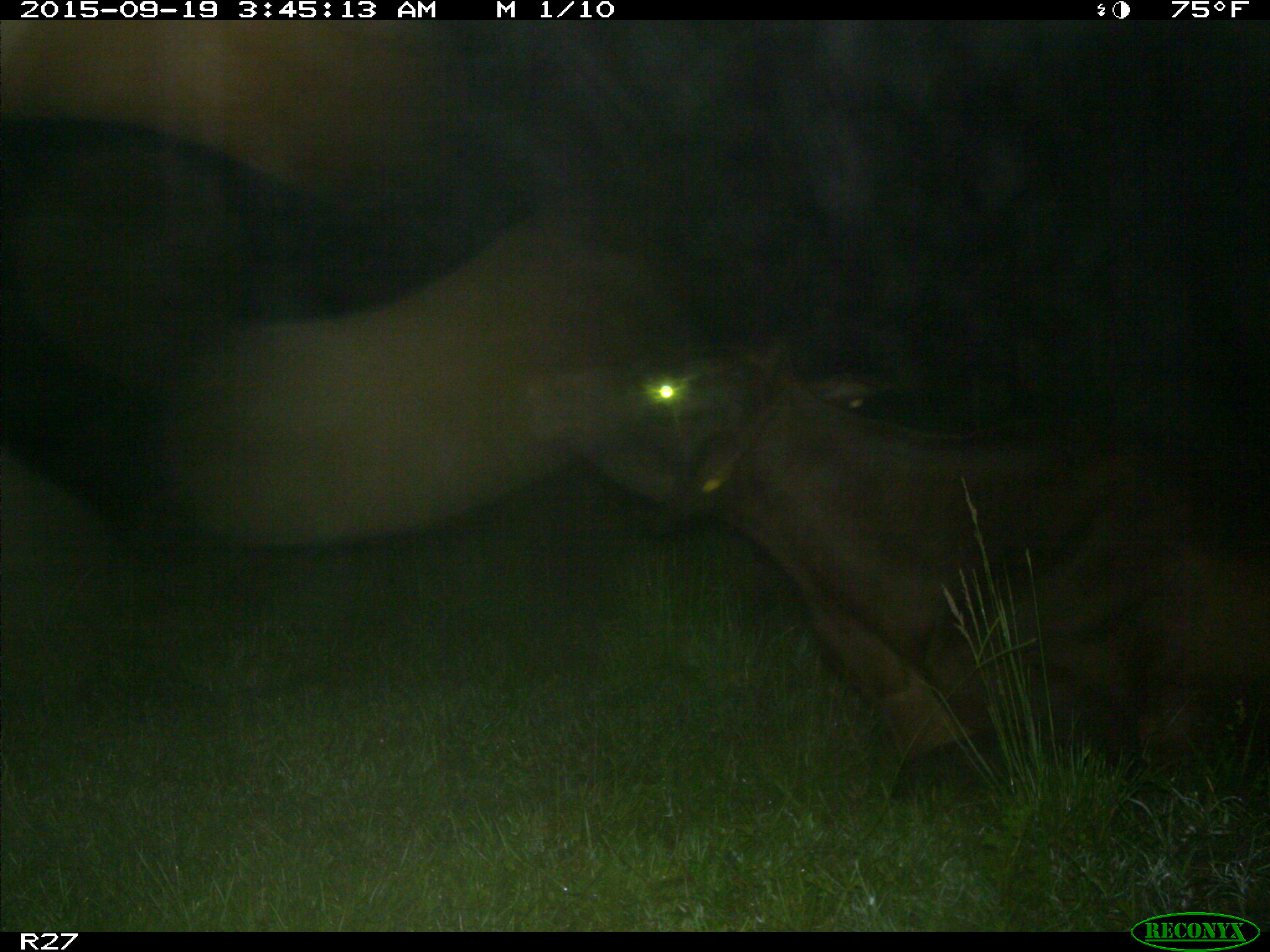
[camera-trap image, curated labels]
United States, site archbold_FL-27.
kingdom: Animalia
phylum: Chordata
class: Mammalia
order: Artiodactyla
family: Bovidae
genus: Bos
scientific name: Bos taurus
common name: domestic cow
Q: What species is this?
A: Bos taurus (domestic cow).